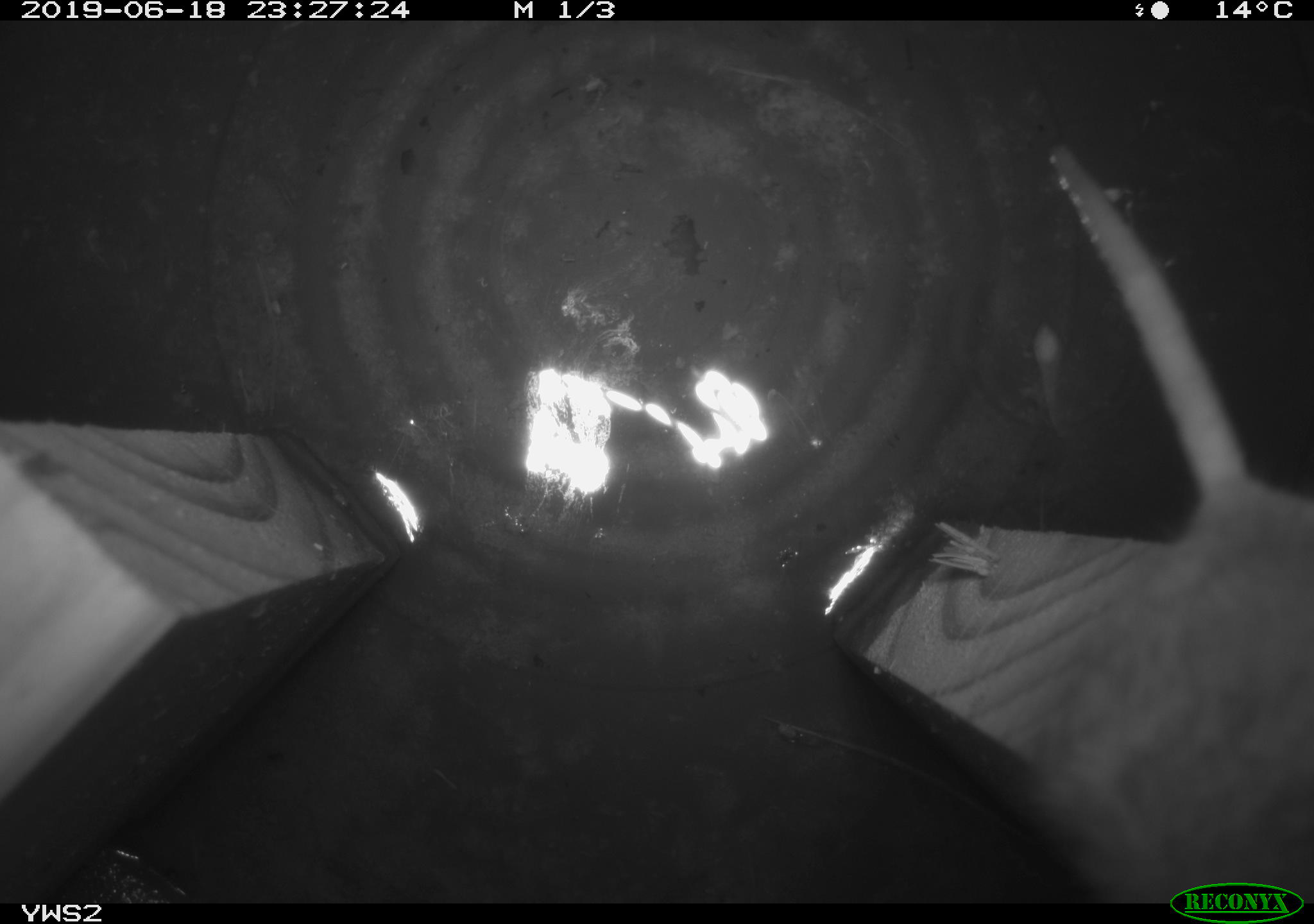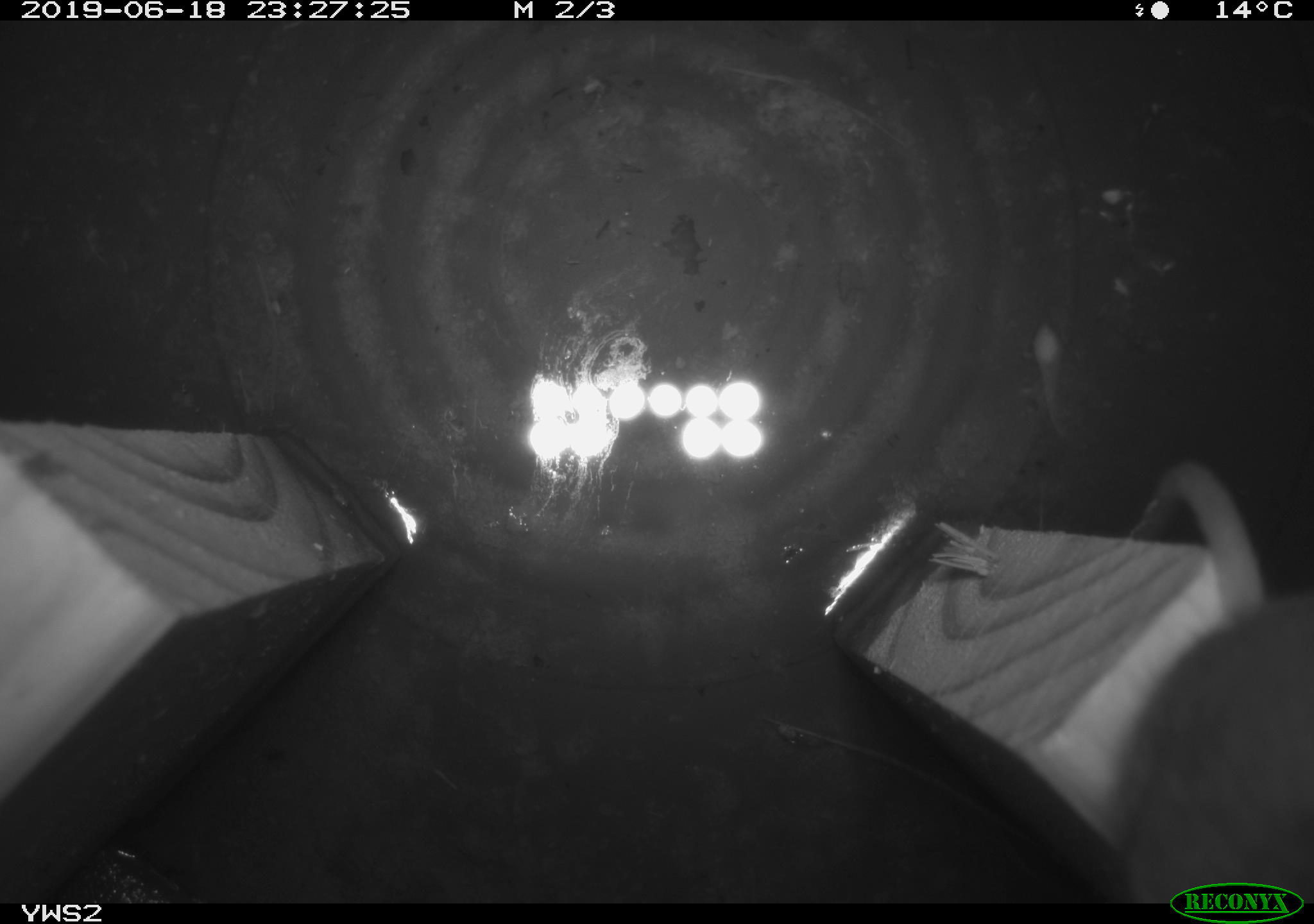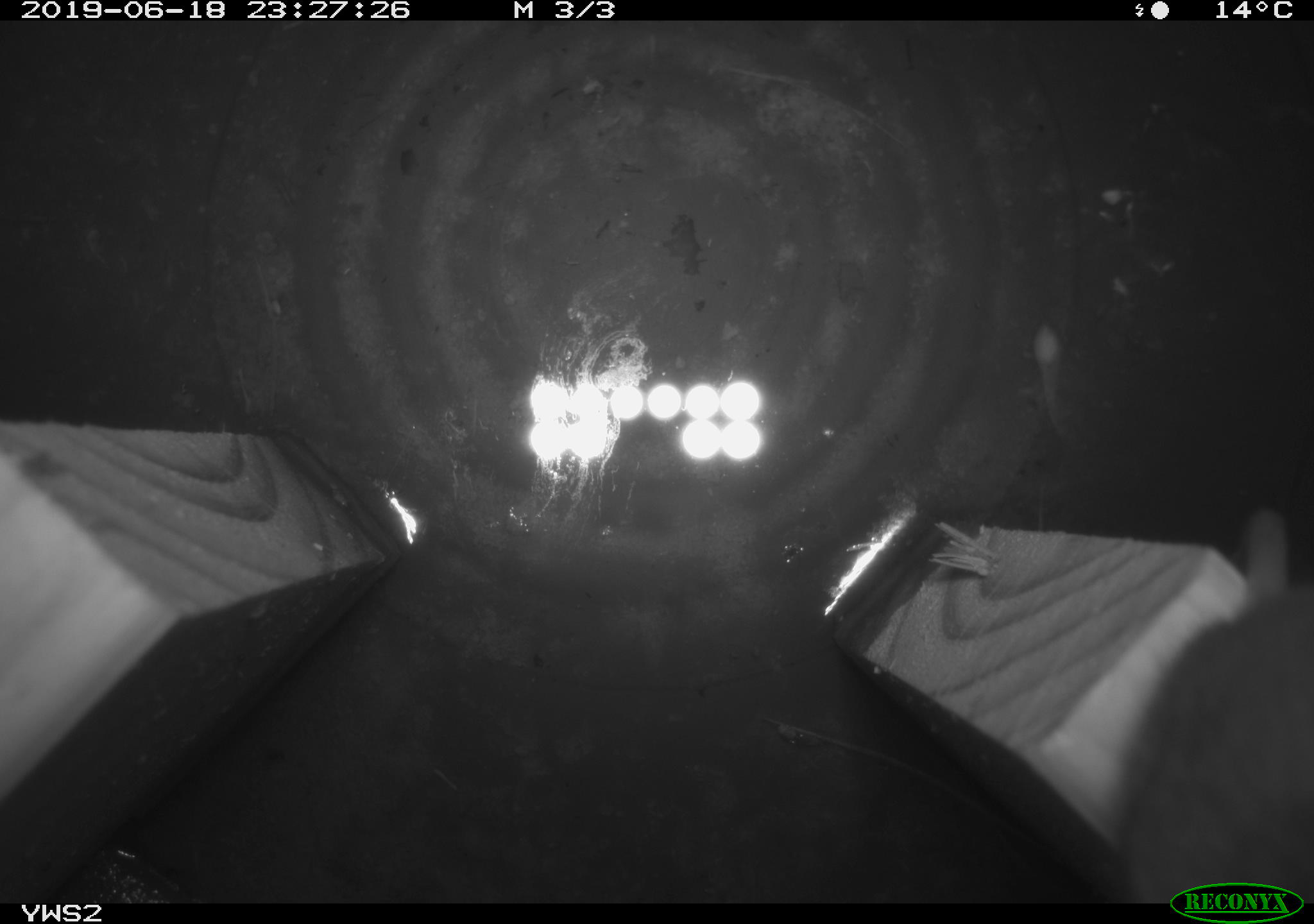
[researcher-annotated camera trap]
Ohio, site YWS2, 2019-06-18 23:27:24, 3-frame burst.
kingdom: Animalia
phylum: Chordata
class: Mammalia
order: Rodentia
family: Cricetidae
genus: Peromyscus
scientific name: Peromyscus leucopus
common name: white-footed mouse